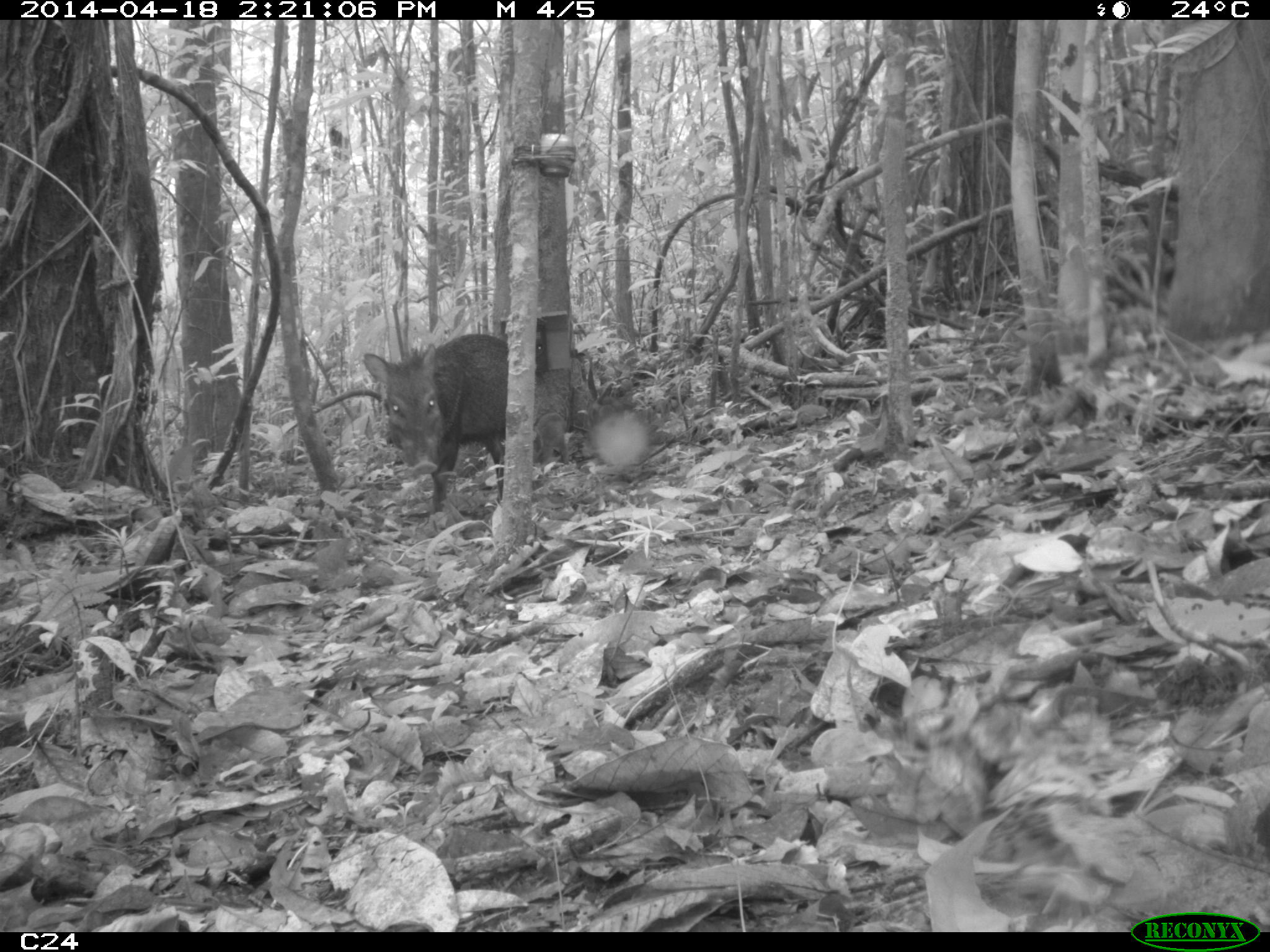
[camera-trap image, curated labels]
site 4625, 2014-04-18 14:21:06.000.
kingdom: Animalia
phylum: Chordata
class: Mammalia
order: Artiodactyla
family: Tayassuidae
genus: Pecari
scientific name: Pecari tajacu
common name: collared peccary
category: tayassu tajacu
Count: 5.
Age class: adult.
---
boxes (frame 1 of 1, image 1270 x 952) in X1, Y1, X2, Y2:
tayassu tajacu: 359, 334, 572, 516